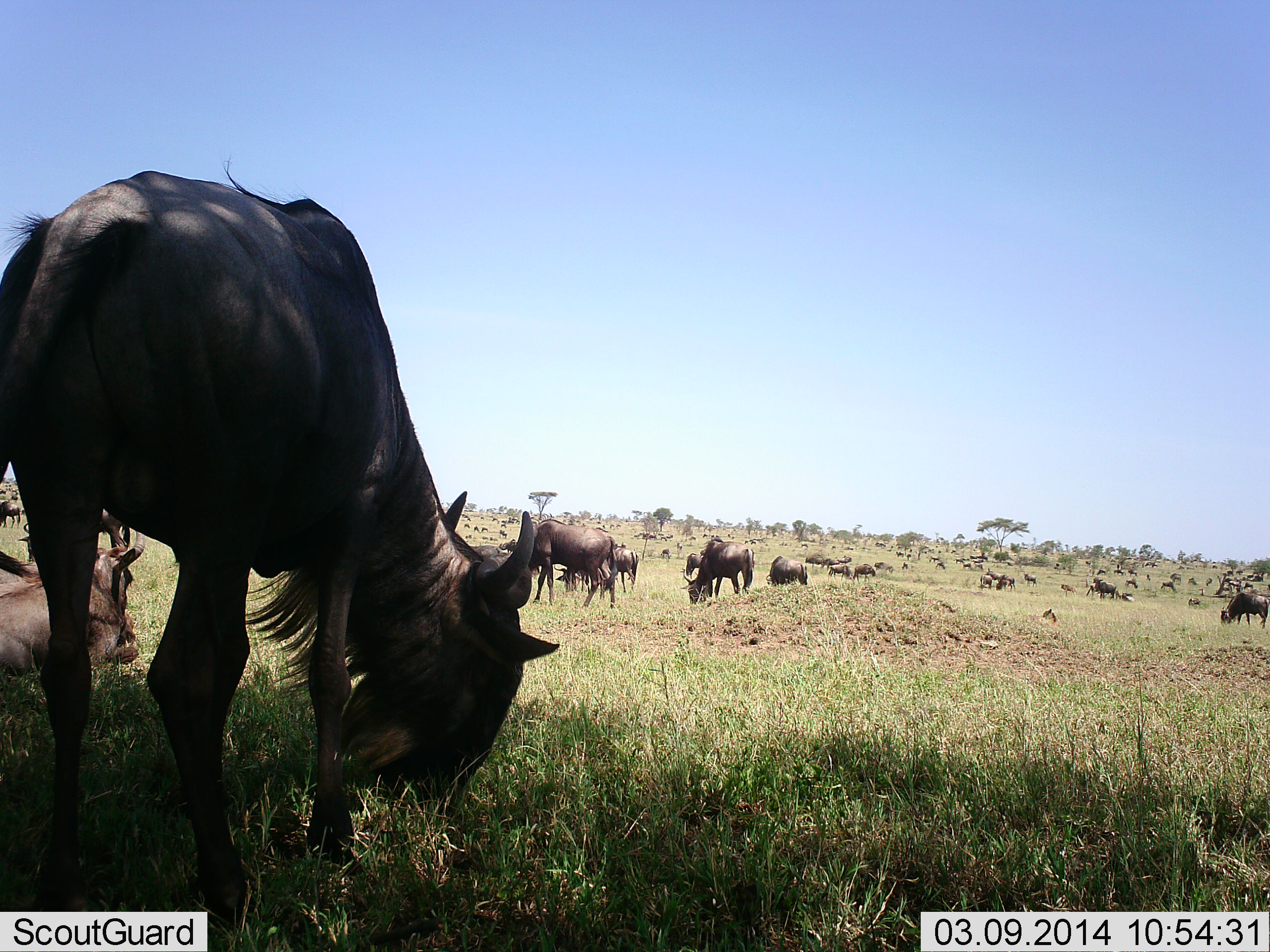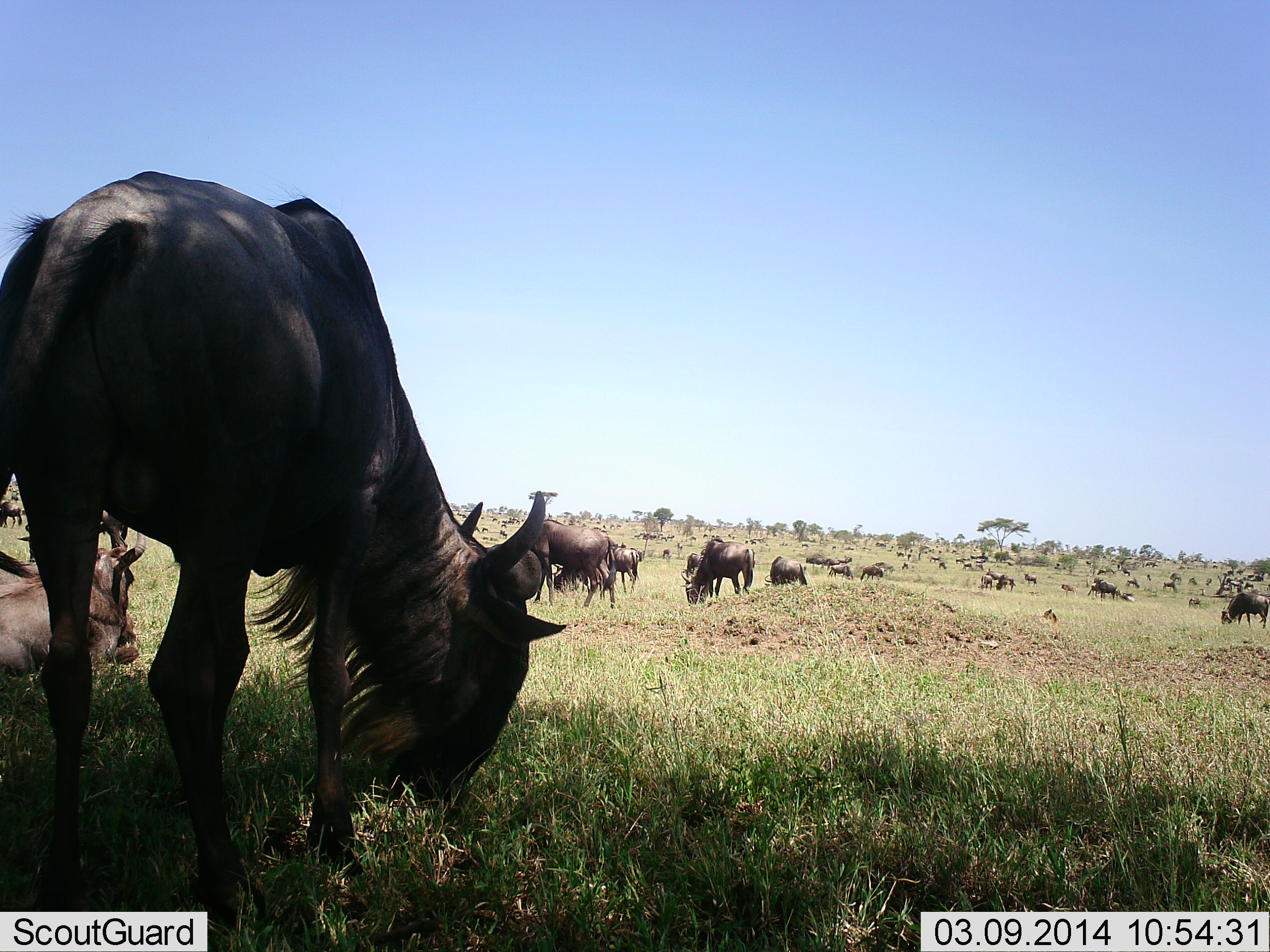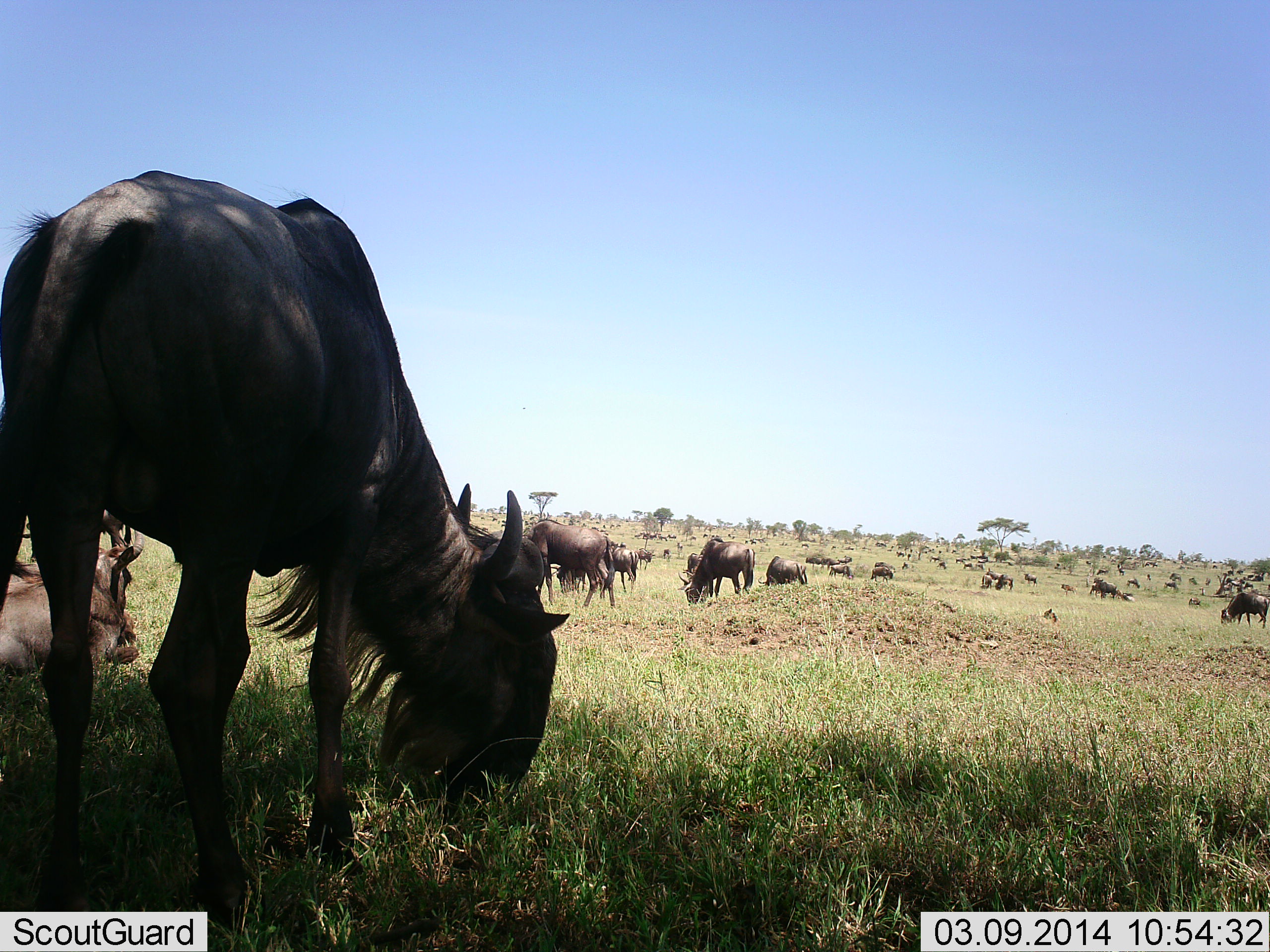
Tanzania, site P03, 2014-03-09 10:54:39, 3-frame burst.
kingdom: Animalia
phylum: Chordata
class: Mammalia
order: Artiodactyla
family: Bovidae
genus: Connochaetes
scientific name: Connochaetes taurinus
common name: blue wildebeest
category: wildebeest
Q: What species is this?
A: Wildebeest (blue wildebeest) (Connochaetes taurinus).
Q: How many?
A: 51+.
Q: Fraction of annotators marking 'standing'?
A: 64%.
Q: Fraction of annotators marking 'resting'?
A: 73%.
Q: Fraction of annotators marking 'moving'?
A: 55%.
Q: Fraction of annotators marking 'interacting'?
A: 0%.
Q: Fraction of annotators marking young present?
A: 0%.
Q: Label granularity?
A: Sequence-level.